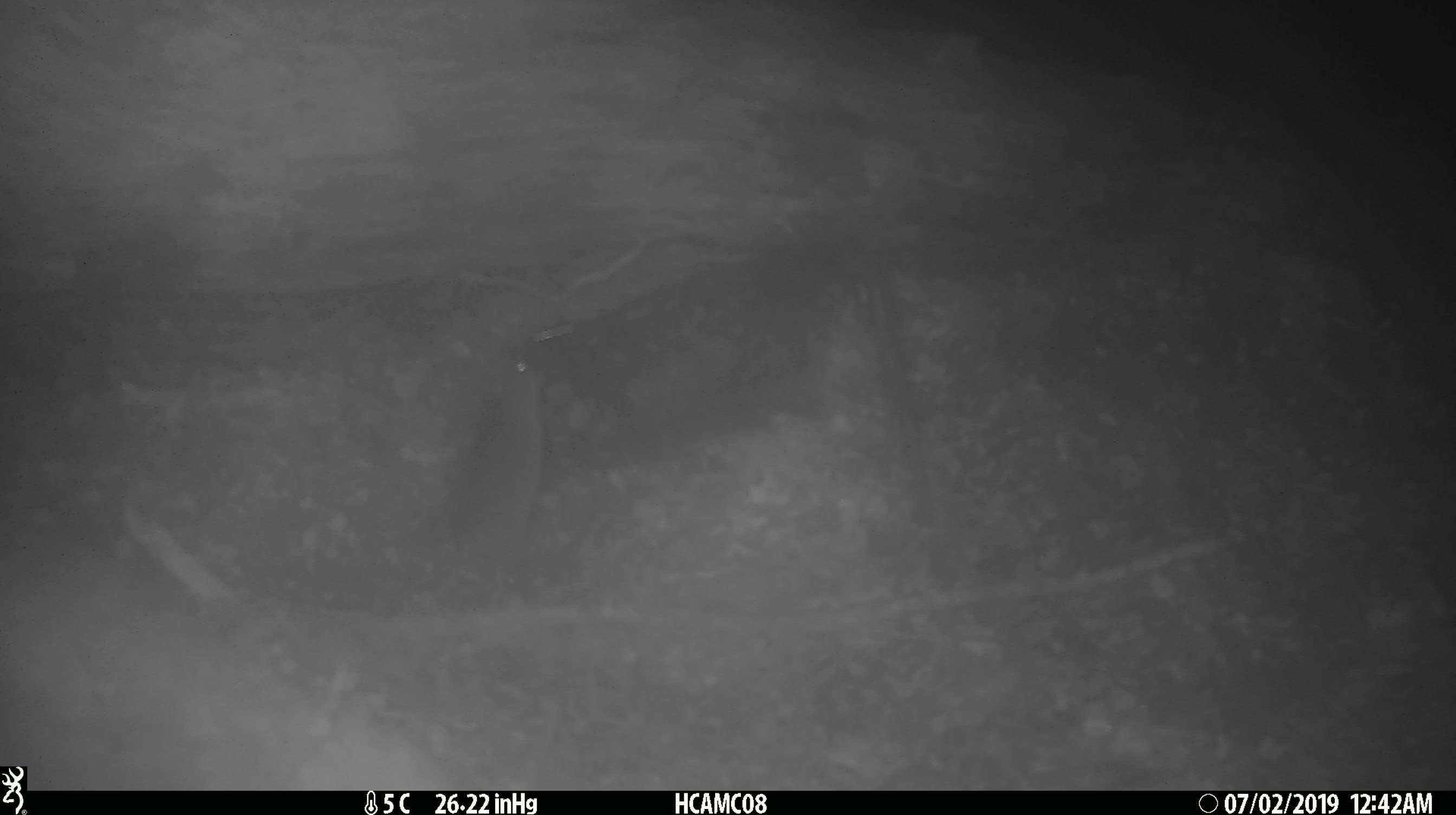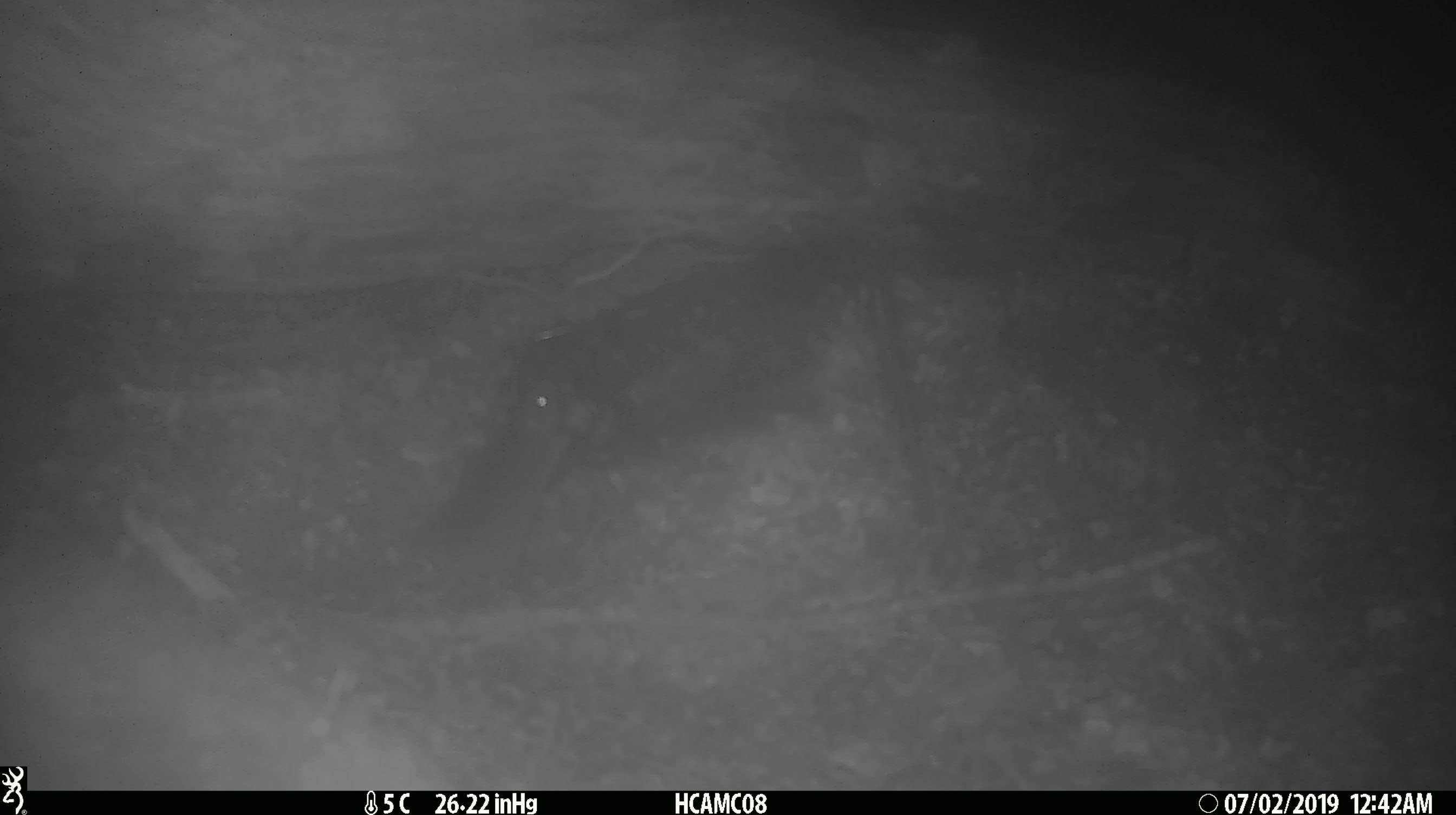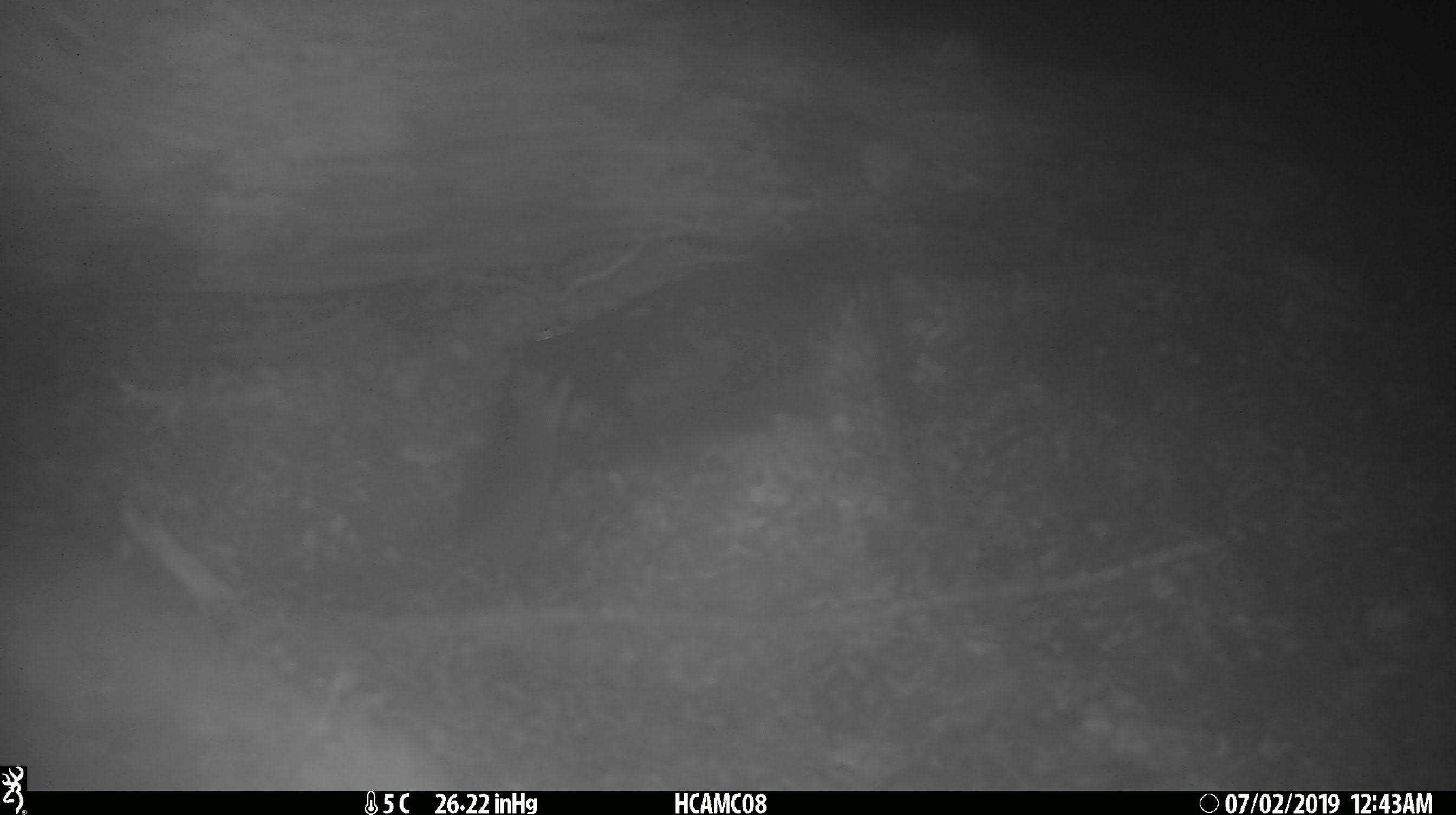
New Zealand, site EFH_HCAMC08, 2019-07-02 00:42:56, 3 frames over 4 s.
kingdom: Animalia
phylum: Chordata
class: Mammalia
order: Rodentia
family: Muridae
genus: Mus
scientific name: Mus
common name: mouse